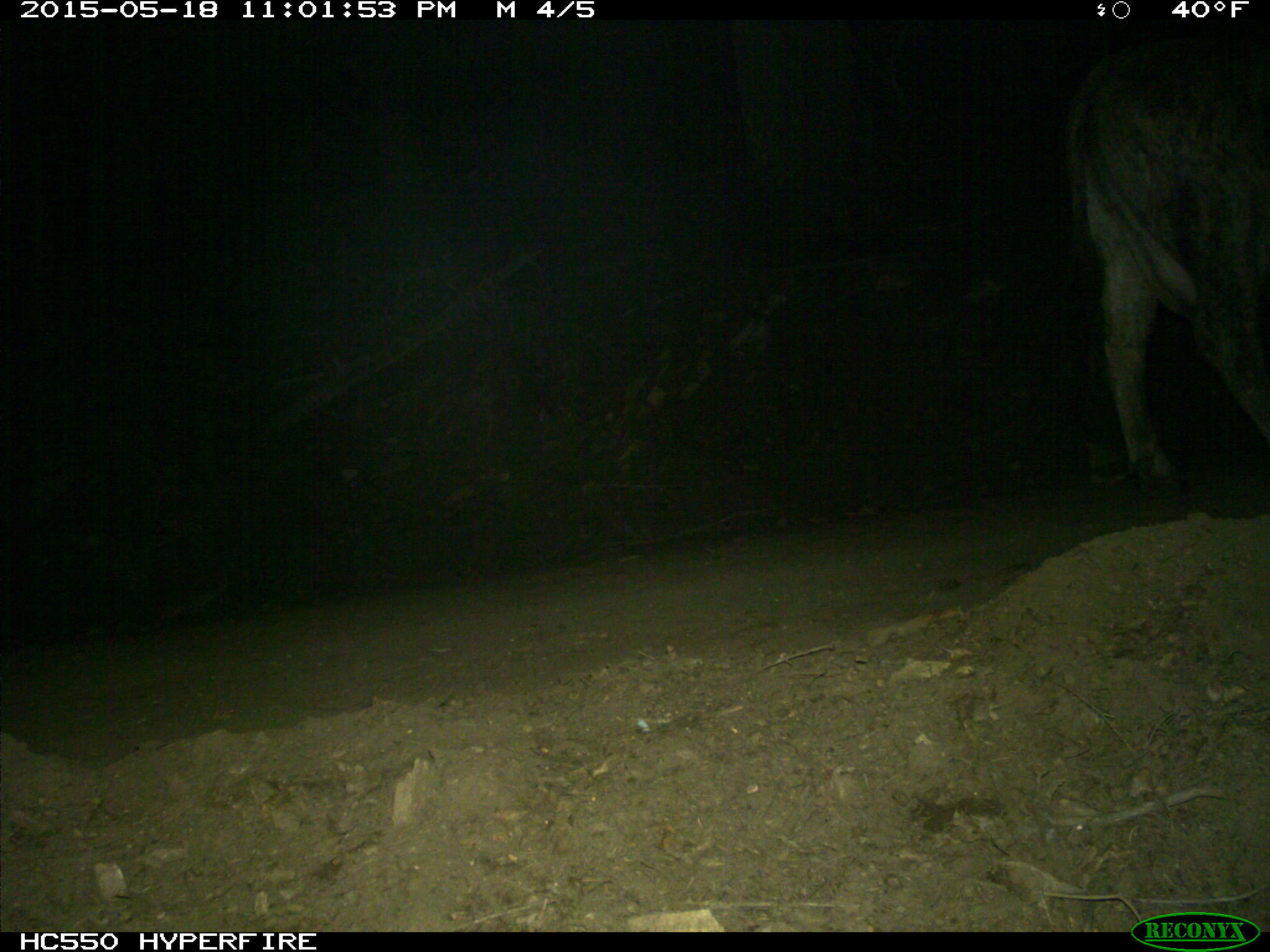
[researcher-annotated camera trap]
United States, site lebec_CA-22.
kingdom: Animalia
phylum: Chordata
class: Mammalia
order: Artiodactyla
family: Bovidae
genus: Bos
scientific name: Bos taurus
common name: domestic cow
Bos taurus (domestic cow).